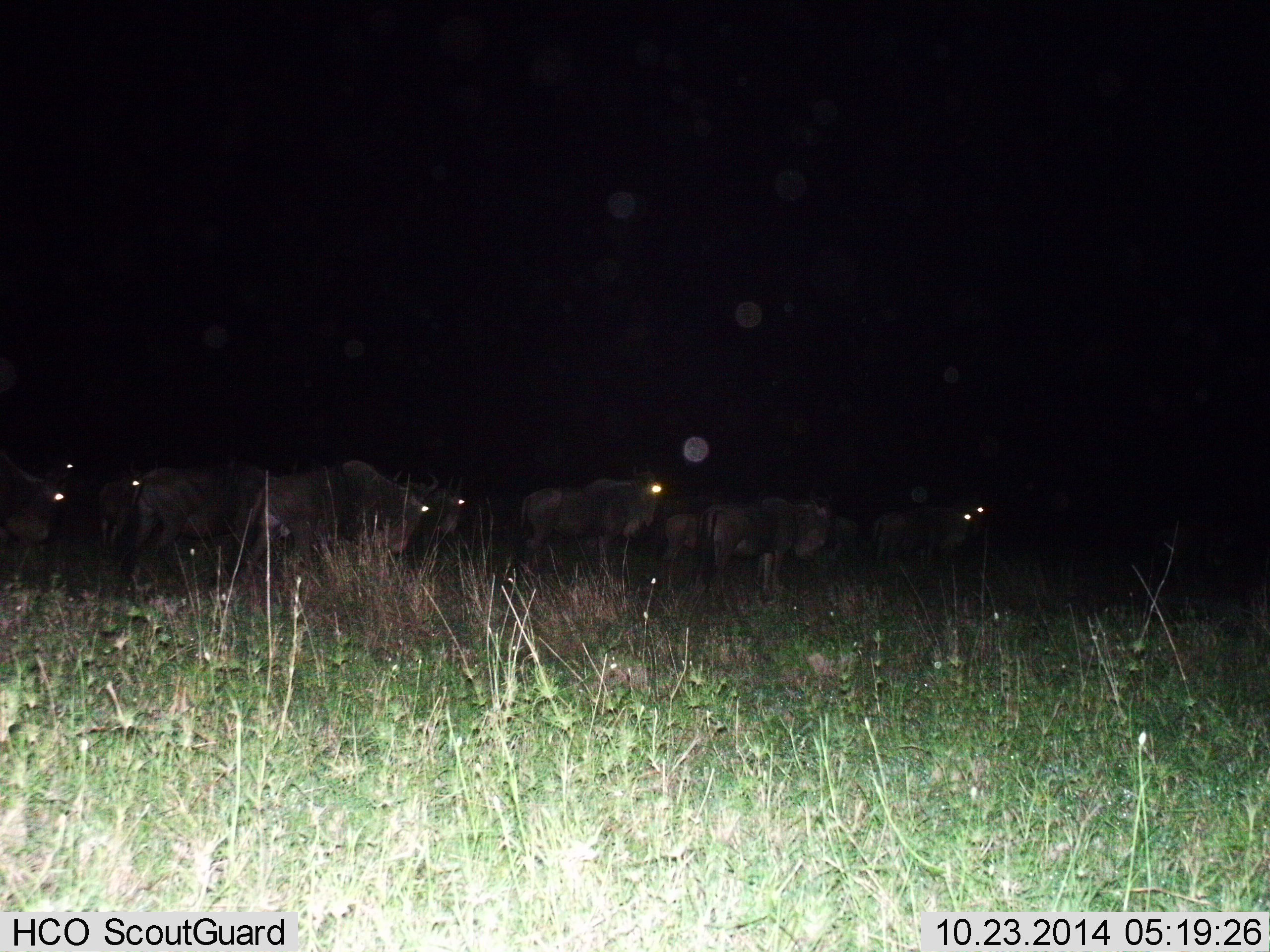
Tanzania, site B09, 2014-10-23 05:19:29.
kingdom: Animalia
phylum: Chordata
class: Mammalia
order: Artiodactyla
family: Bovidae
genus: Connochaetes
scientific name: Connochaetes taurinus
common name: blue wildebeest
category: wildebeest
Wildebeest (blue wildebeest) (Connochaetes taurinus), count 10. Behavior (volunteer vote fractions): standing 70%, resting 0%, moving 20%, interacting 10%. Young present (vote fraction): 0%. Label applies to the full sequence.